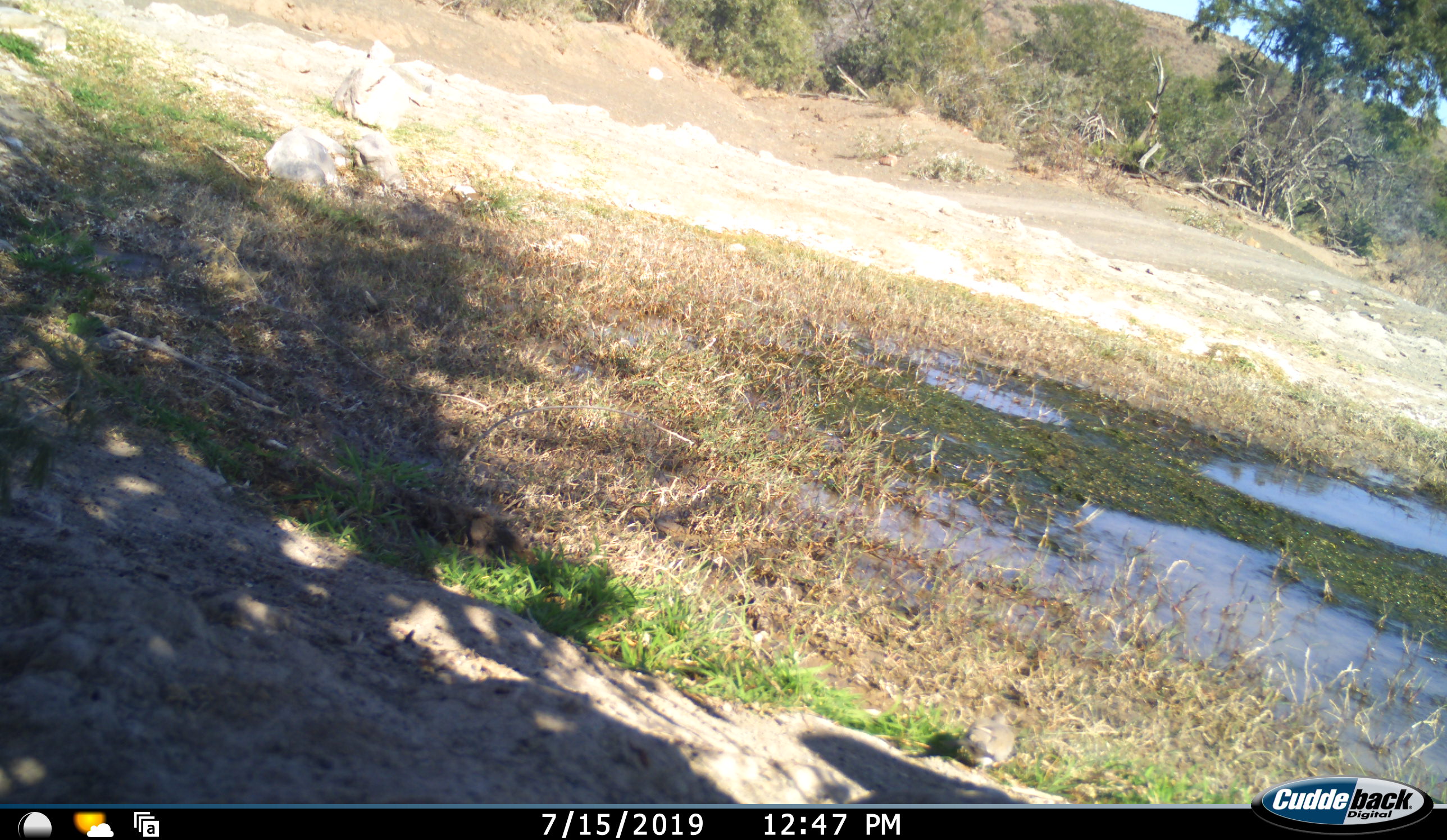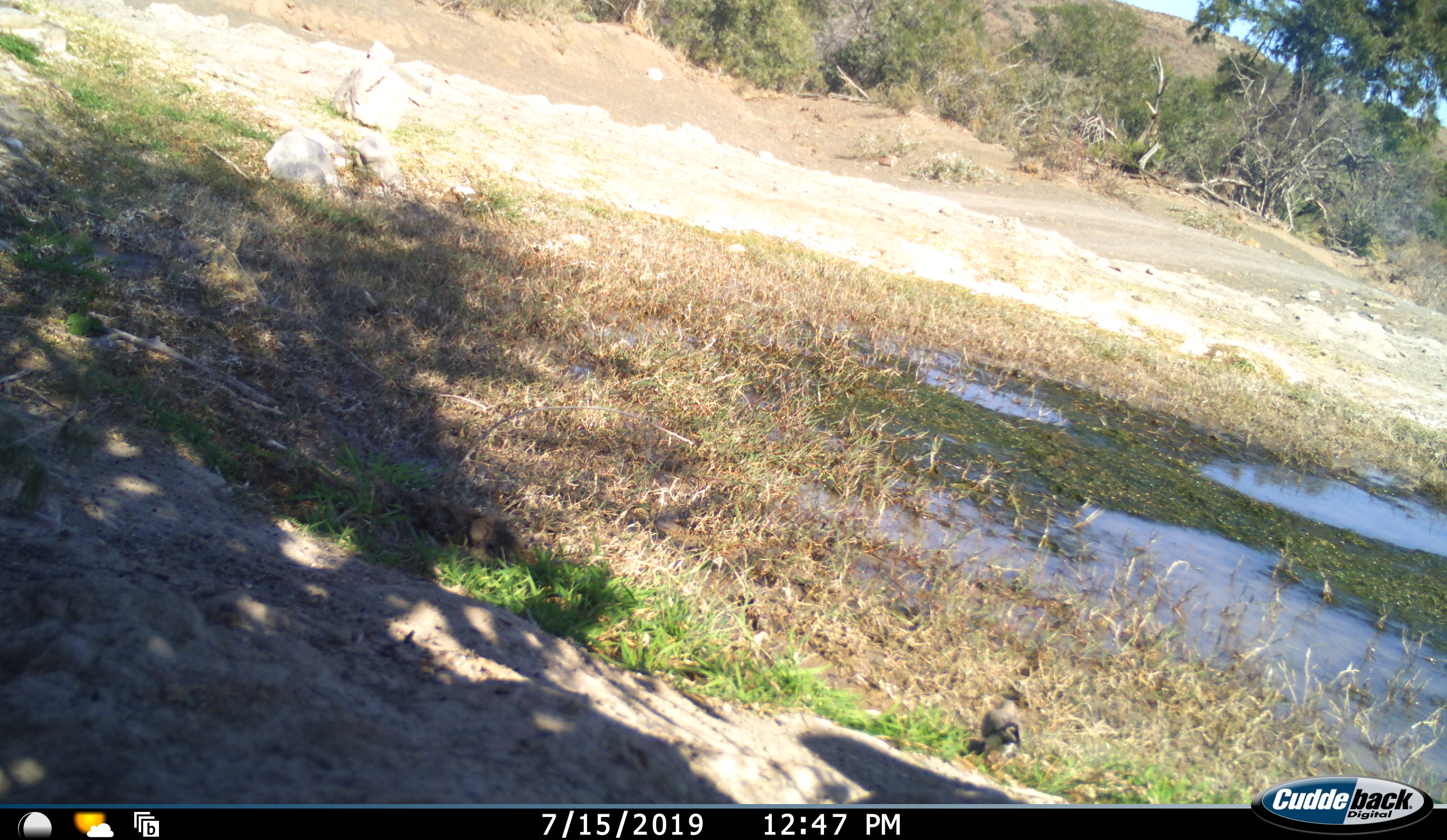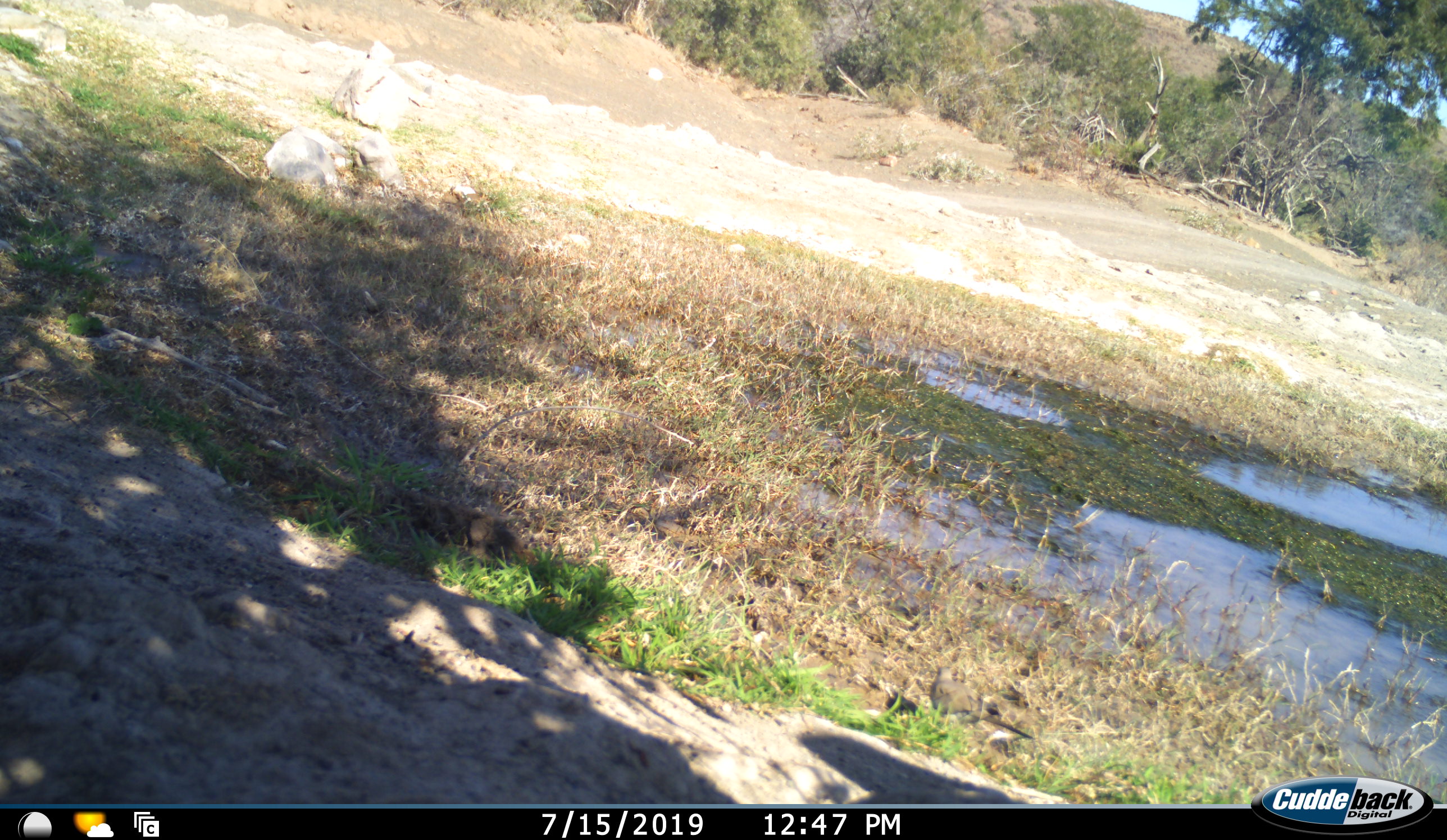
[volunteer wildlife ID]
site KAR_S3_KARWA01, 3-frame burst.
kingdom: Animalia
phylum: Chordata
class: Aves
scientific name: Aves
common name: bird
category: birdother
Birdother (bird) (Aves), count 1. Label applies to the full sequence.